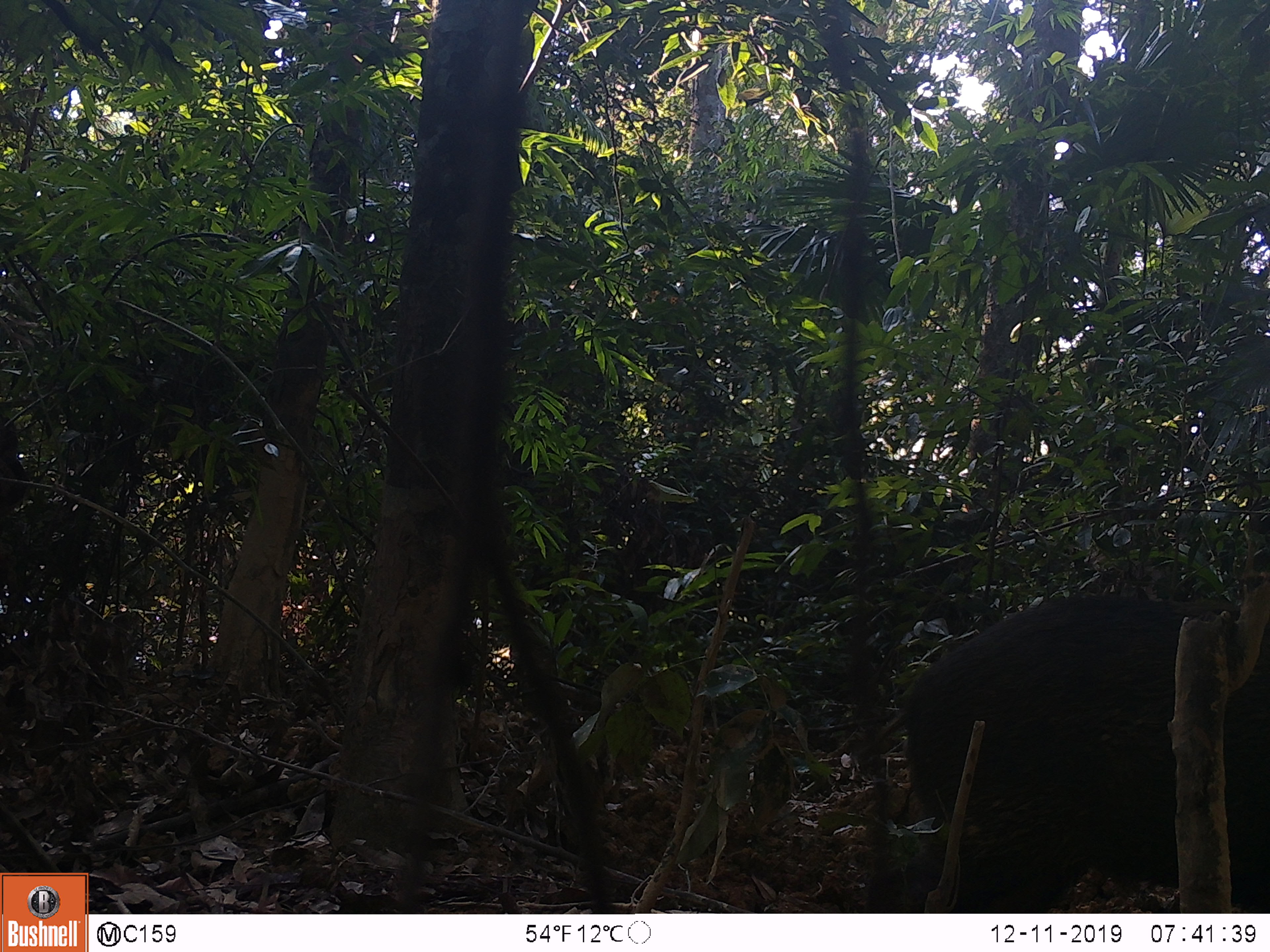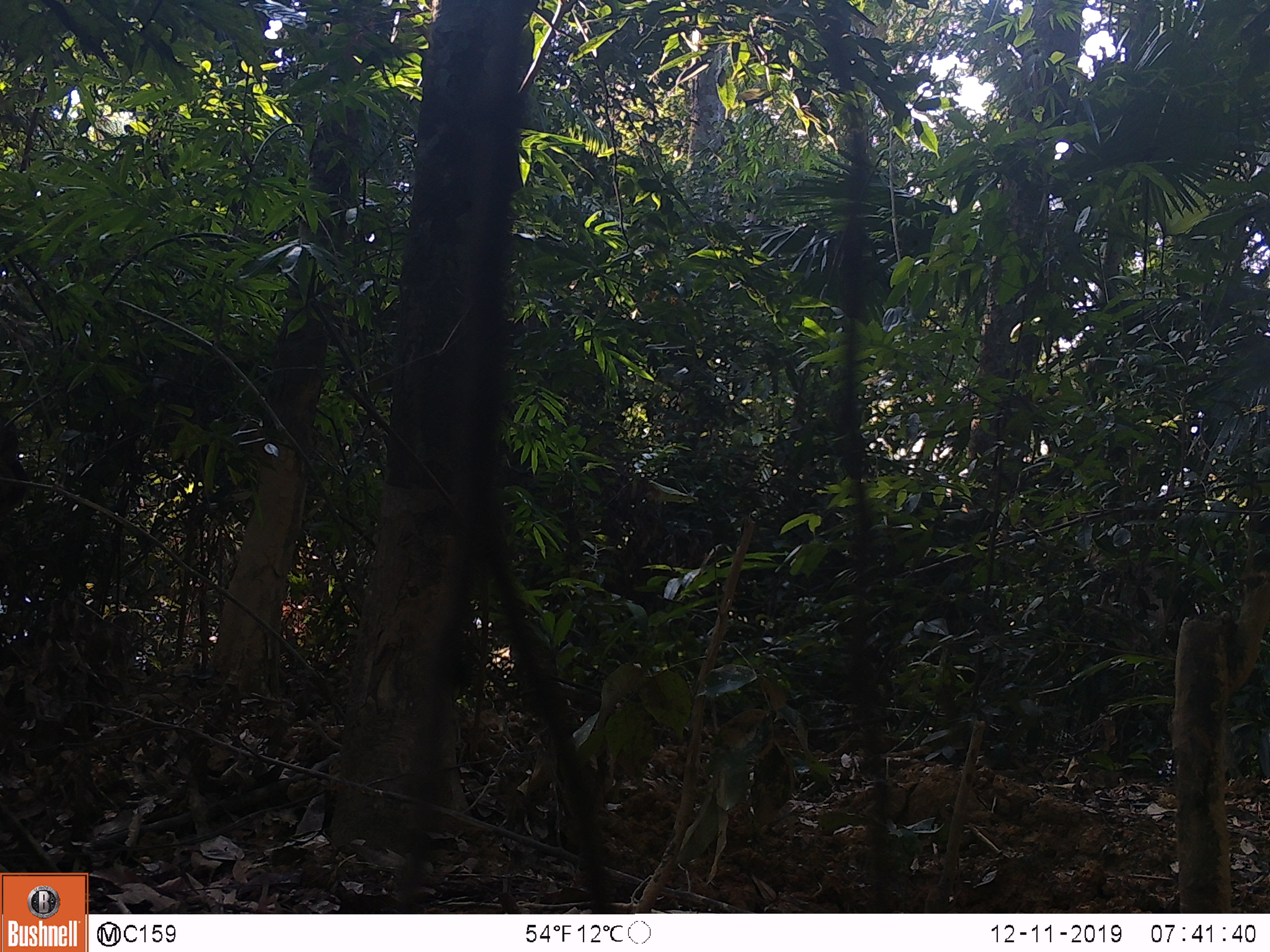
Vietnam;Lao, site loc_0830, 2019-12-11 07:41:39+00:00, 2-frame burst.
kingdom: Animalia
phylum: Chordata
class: Mammalia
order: Artiodactyla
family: Suidae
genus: Sus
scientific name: Sus scrofa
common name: eurasian wild pig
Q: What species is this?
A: Eurasian wild pig (Sus scrofa).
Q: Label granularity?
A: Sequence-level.